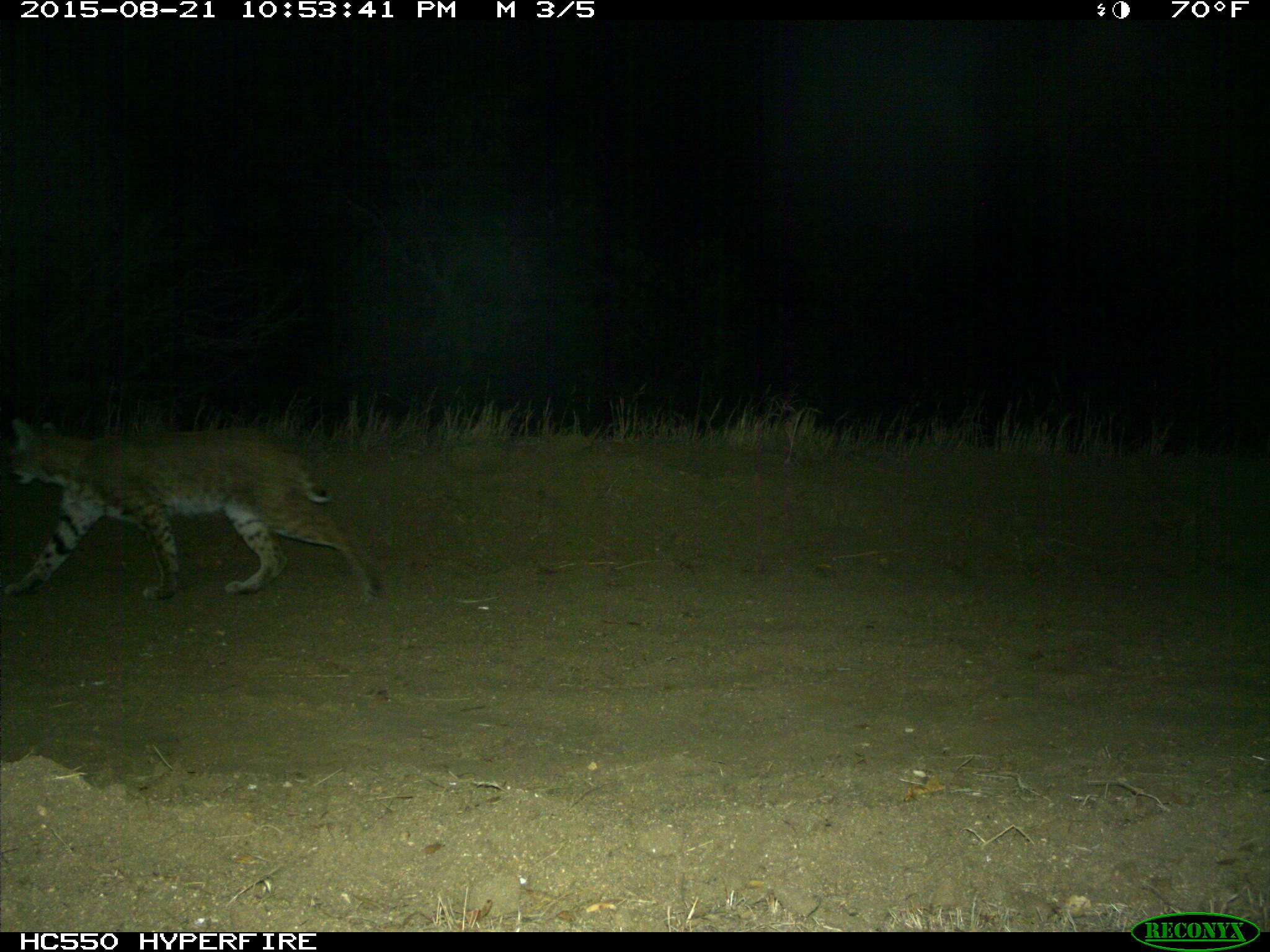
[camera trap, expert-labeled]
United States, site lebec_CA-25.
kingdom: Animalia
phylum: Chordata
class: Mammalia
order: Carnivora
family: Felidae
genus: Lynx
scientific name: Lynx rufus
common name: bobcat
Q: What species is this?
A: Lynx rufus (bobcat).